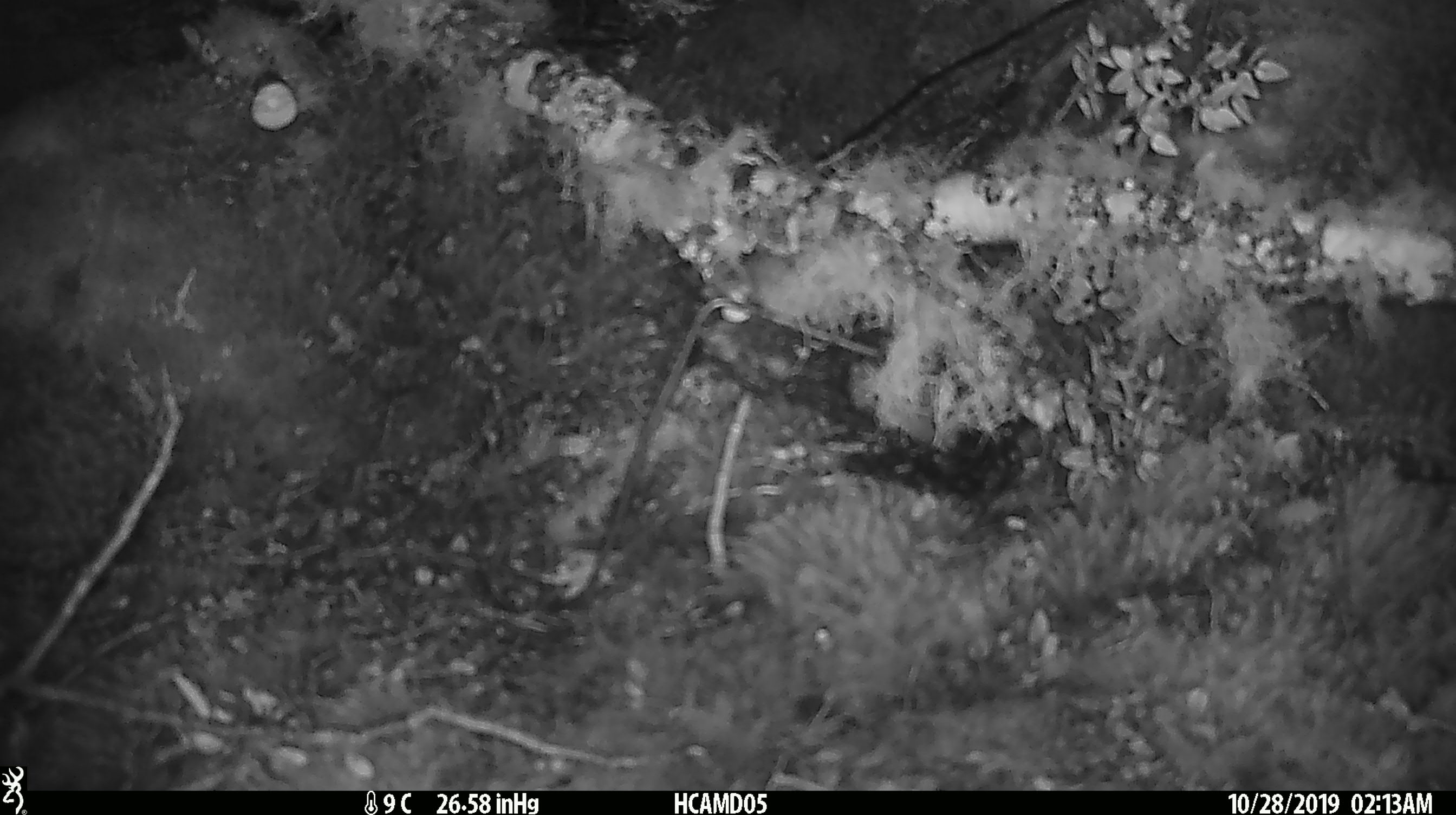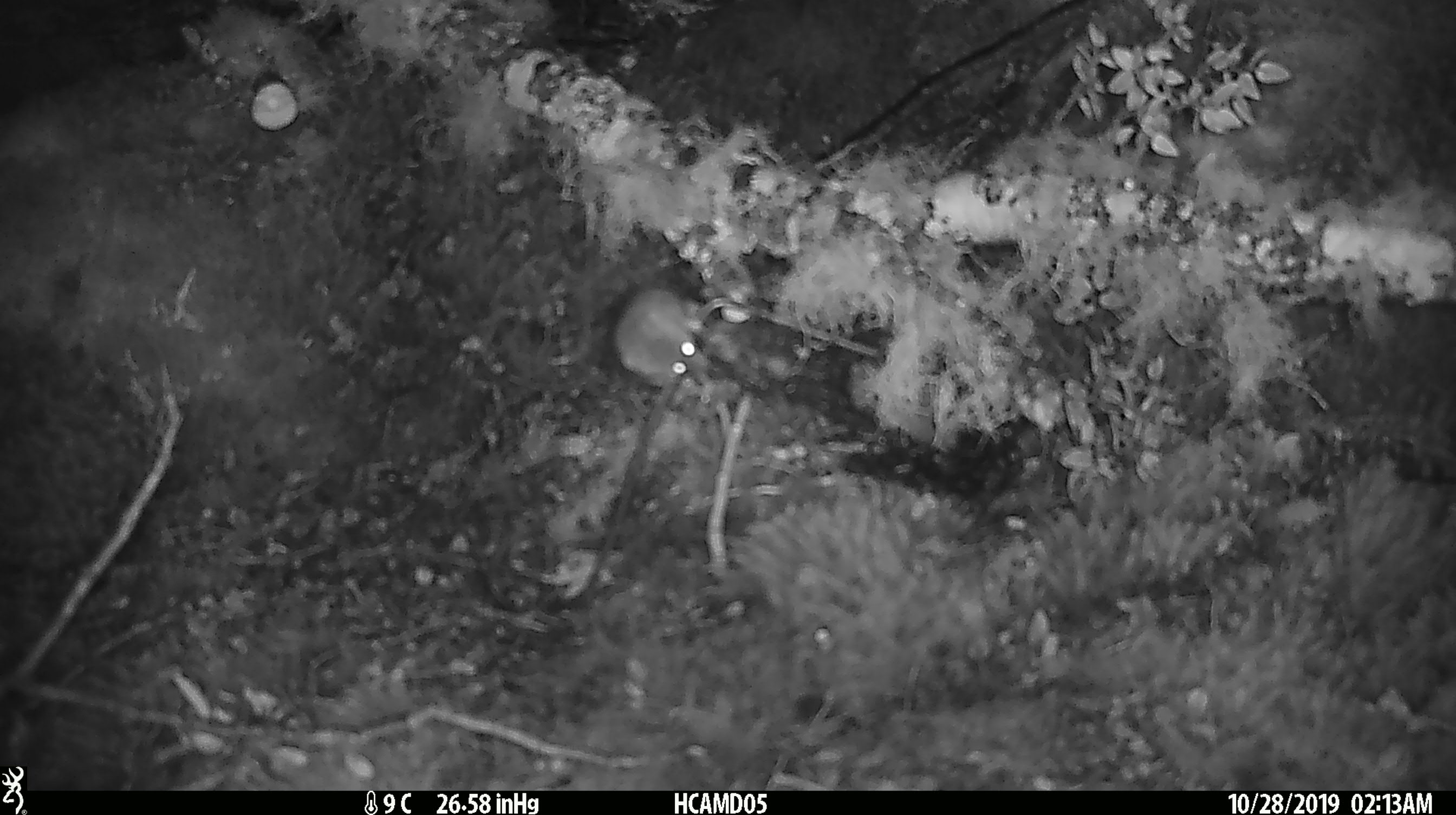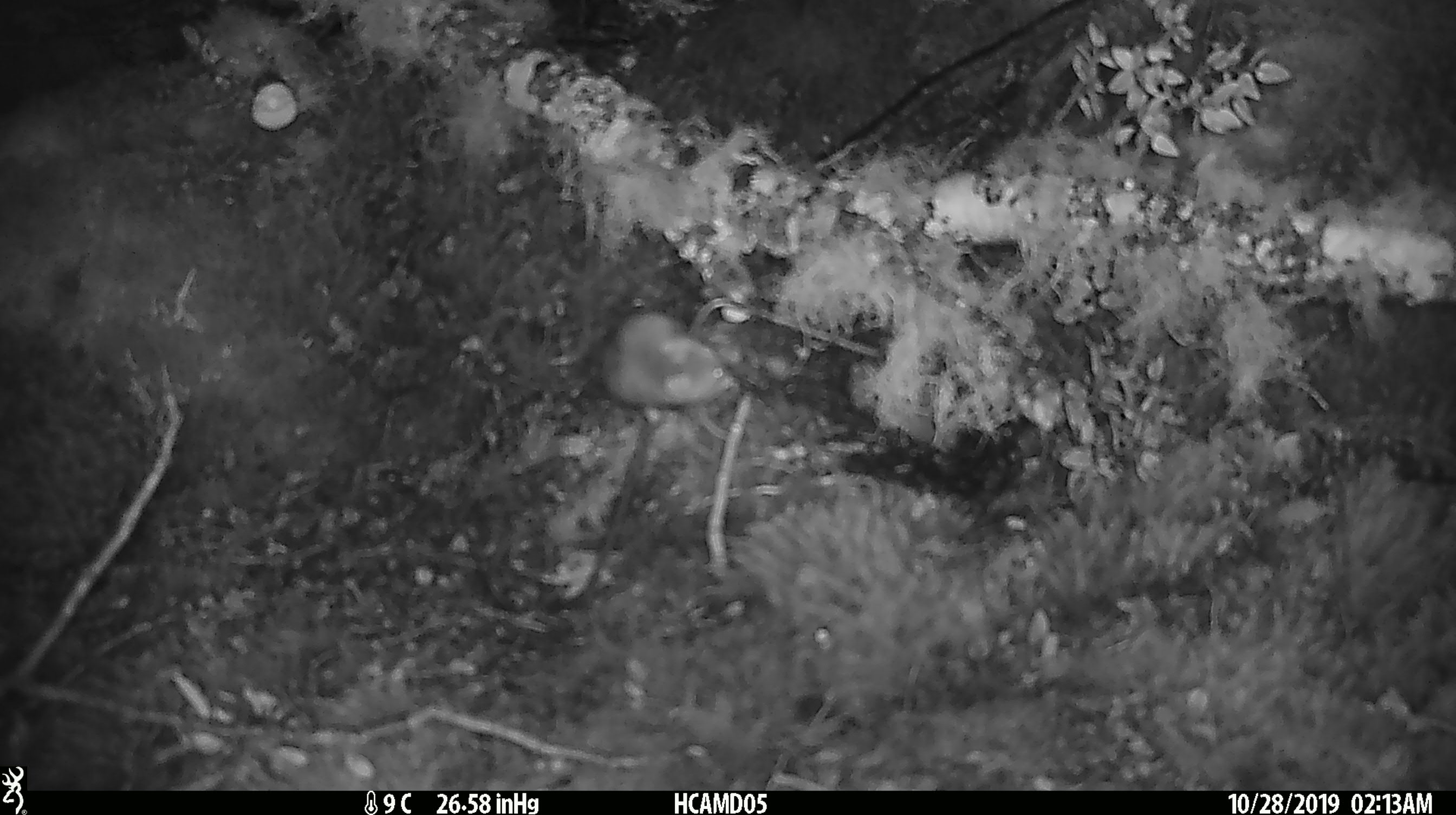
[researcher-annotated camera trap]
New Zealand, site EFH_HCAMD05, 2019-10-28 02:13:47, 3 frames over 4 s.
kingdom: Animalia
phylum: Chordata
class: Mammalia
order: Rodentia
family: Muridae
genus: Mus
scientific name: Mus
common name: mouse